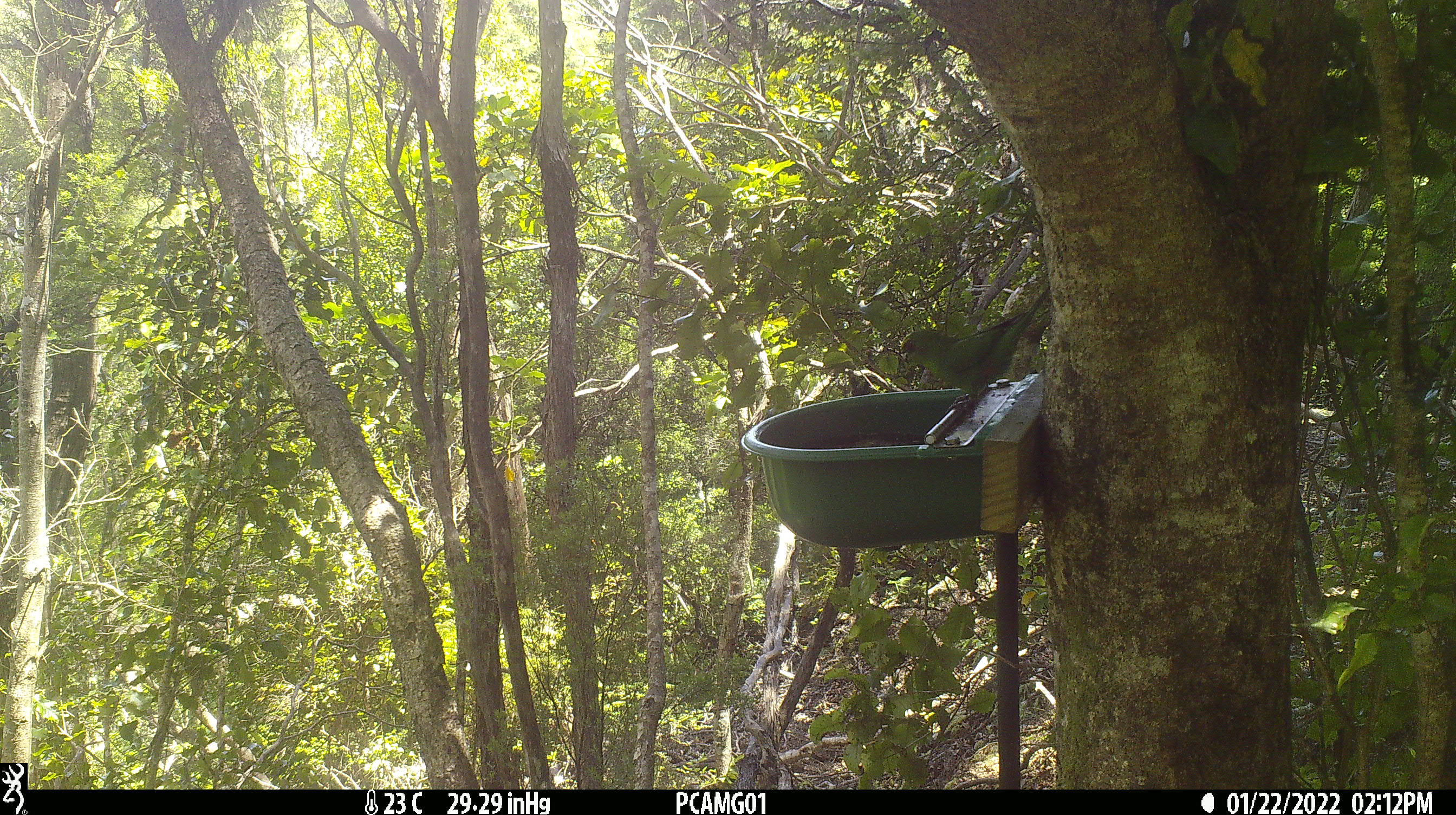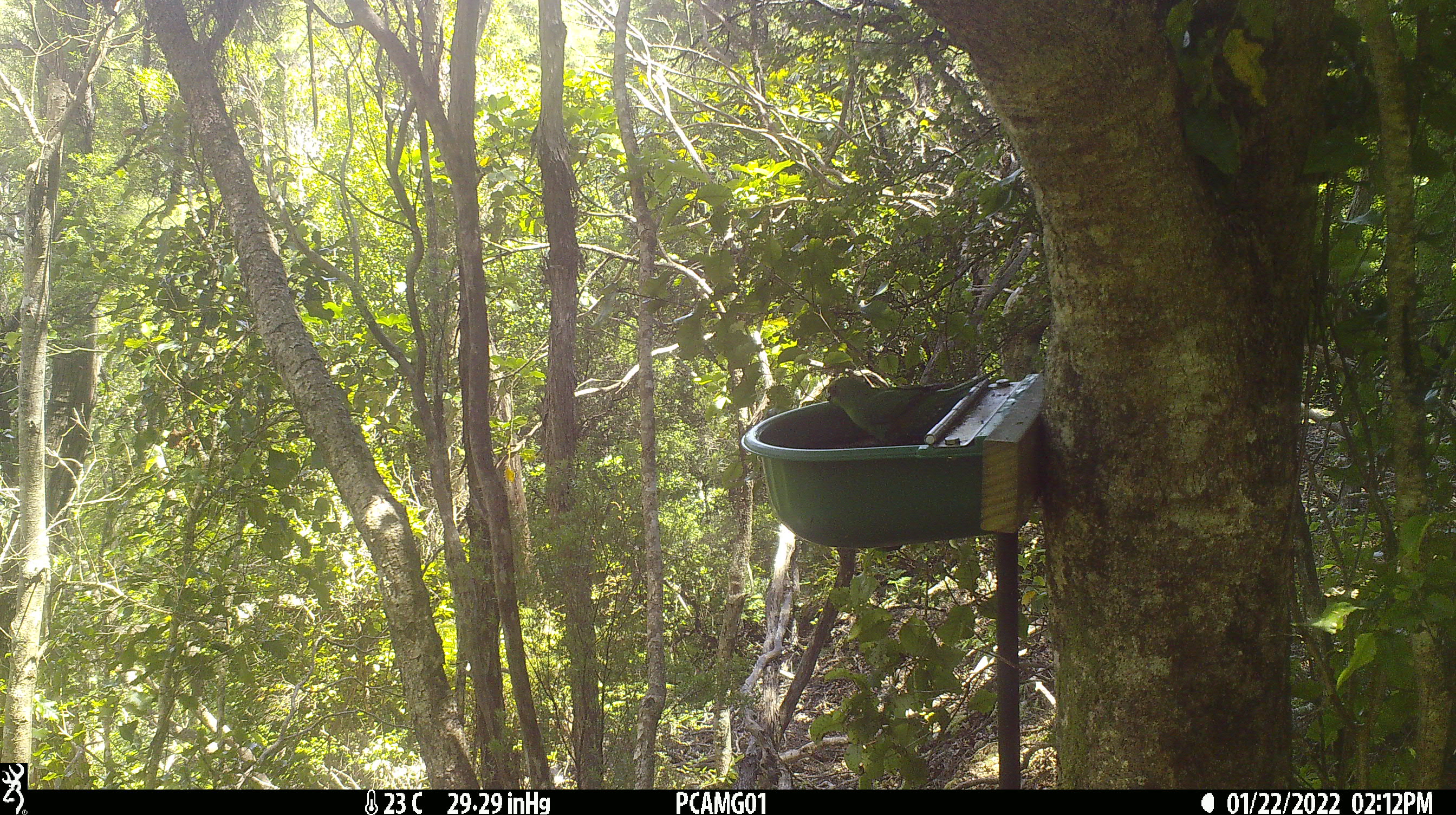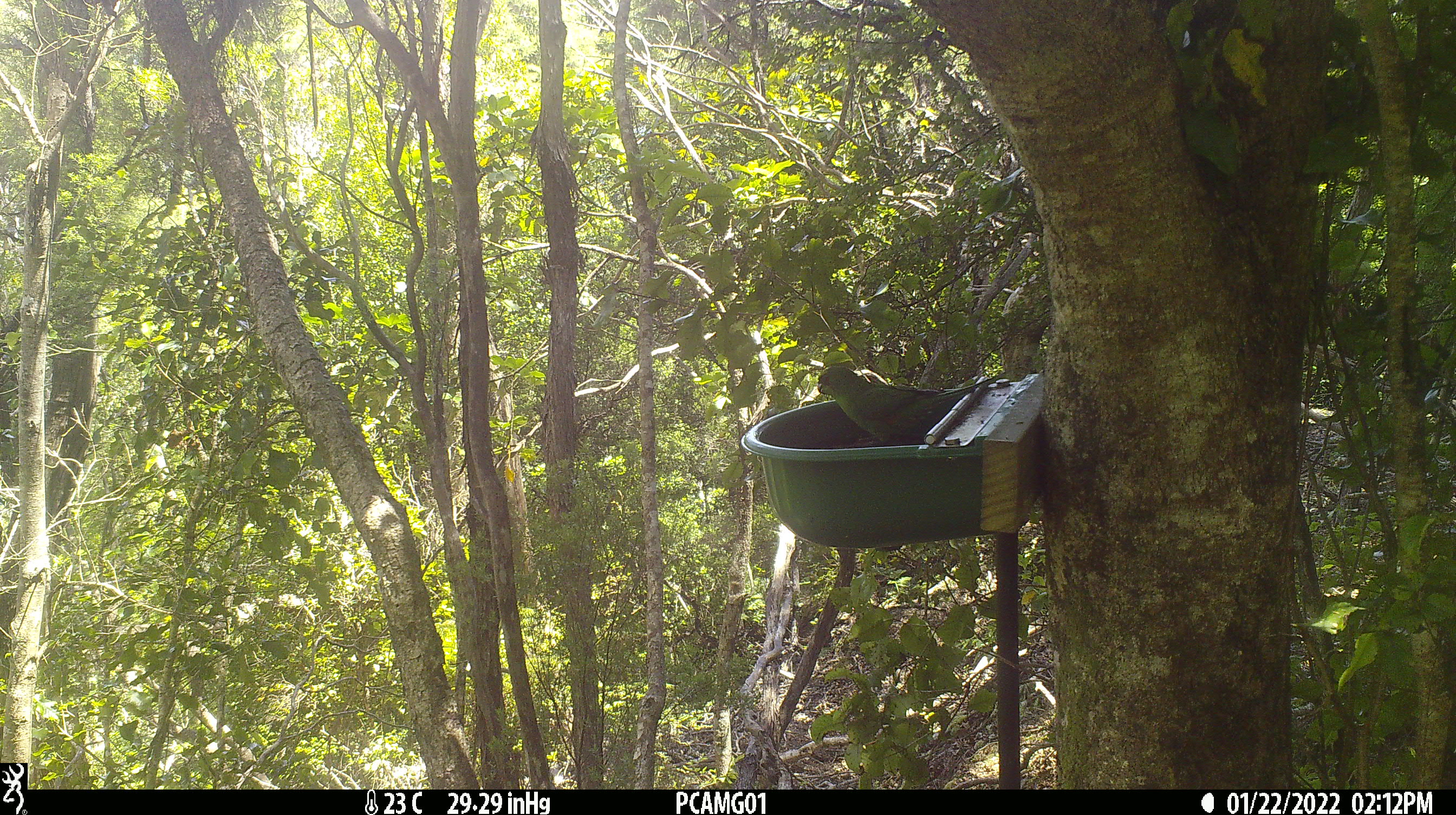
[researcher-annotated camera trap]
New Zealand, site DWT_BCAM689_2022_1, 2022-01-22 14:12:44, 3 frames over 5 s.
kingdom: Animalia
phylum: Chordata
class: Aves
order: Psittaciformes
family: Psittaculidae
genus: Cyanoramphus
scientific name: Cyanoramphus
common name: parakeet